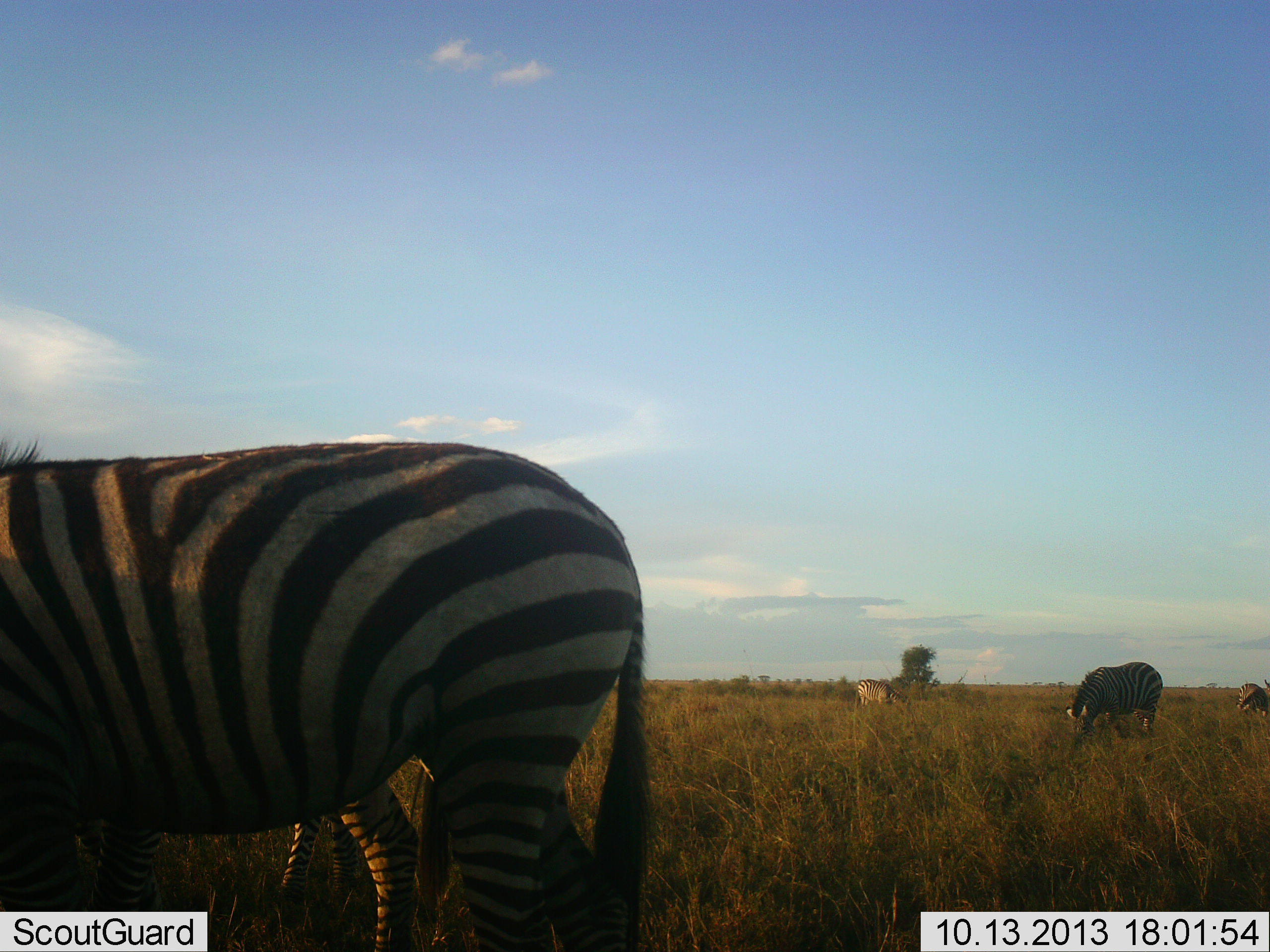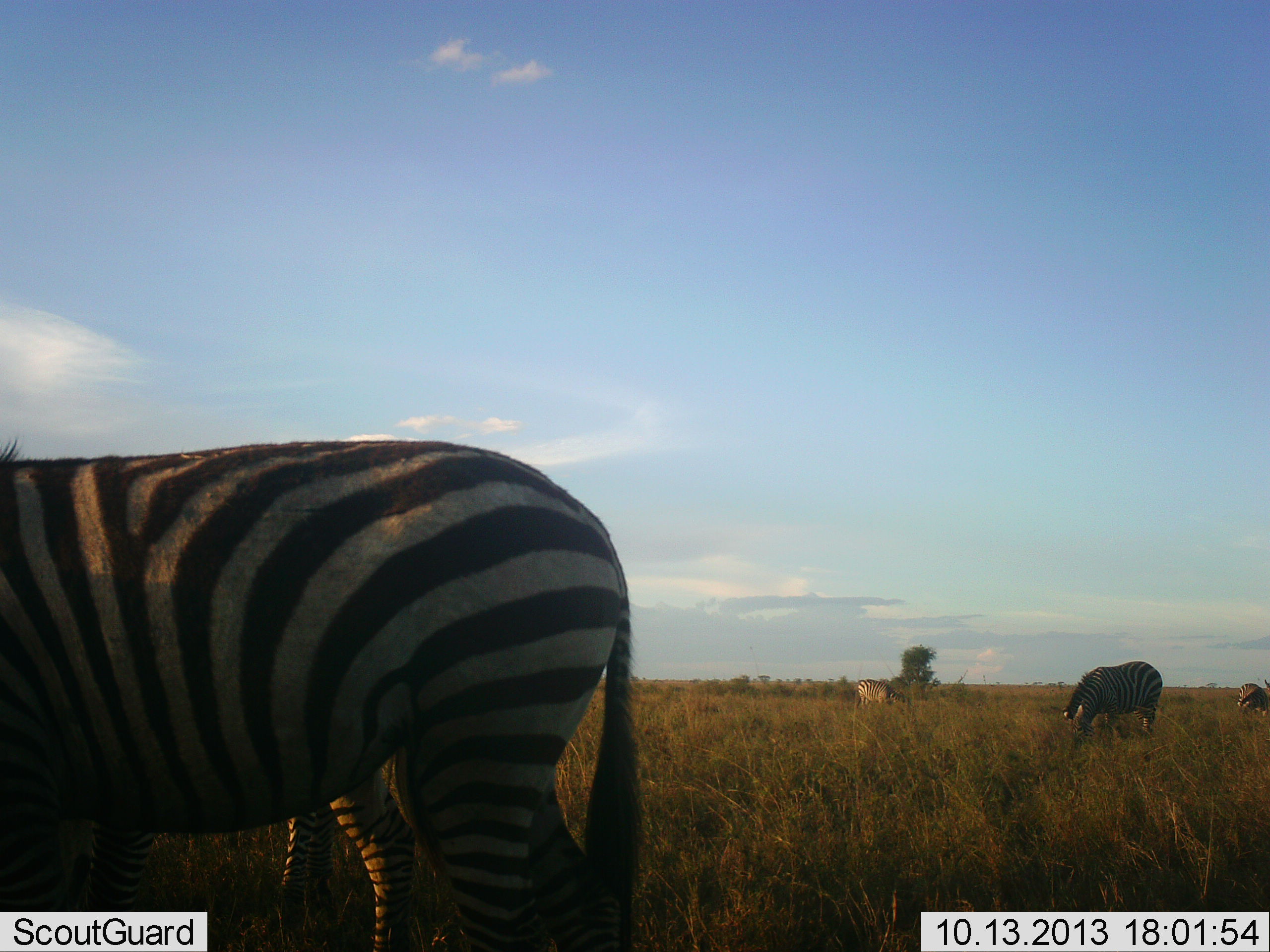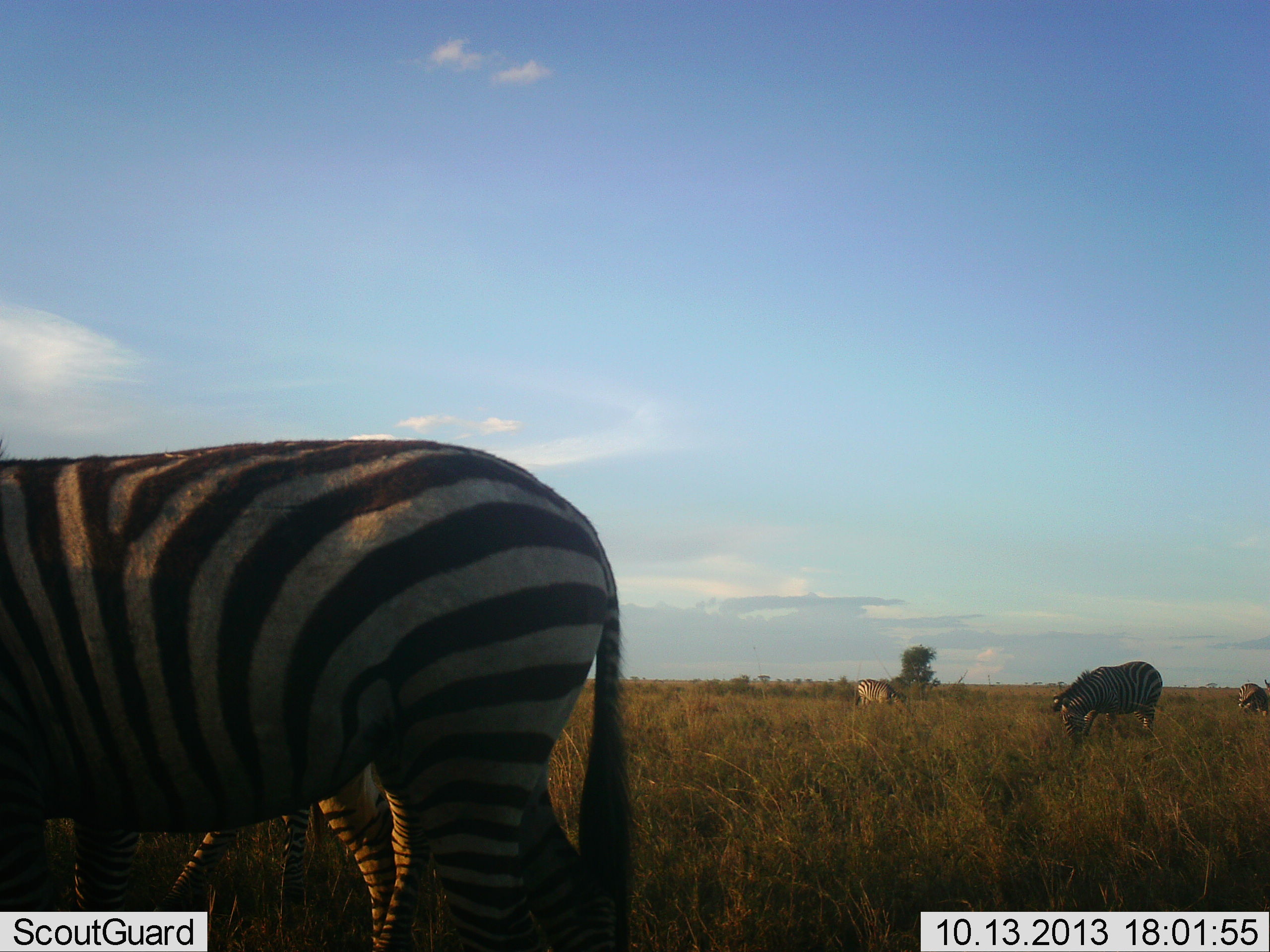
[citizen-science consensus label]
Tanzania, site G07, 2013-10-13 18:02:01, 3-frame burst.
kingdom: Animalia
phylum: Chordata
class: Mammalia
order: Perissodactyla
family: Equidae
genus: Equus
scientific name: Equus quagga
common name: plains zebra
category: zebra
Zebra (plains zebra) (Equus quagga), count 4. Behavior (volunteer vote fractions): standing 65%, resting 0%, moving 0%, interacting 6%. Young present (vote fraction): 6%. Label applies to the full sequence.